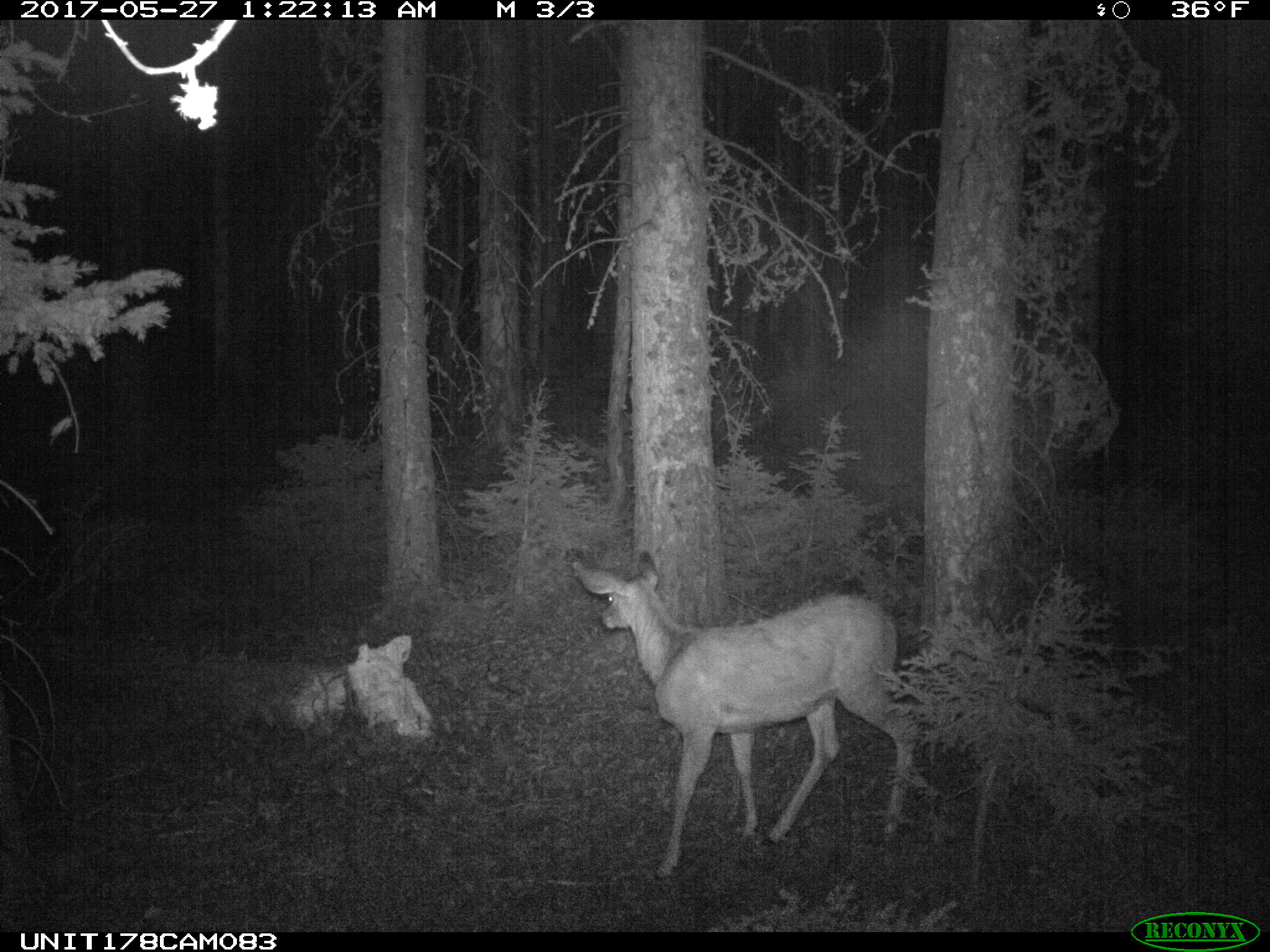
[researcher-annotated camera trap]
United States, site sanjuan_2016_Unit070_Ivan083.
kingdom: Animalia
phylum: Chordata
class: Mammalia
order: Artiodactyla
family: Cervidae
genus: Odocoileus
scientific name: Odocoileus hemionus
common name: mule deer